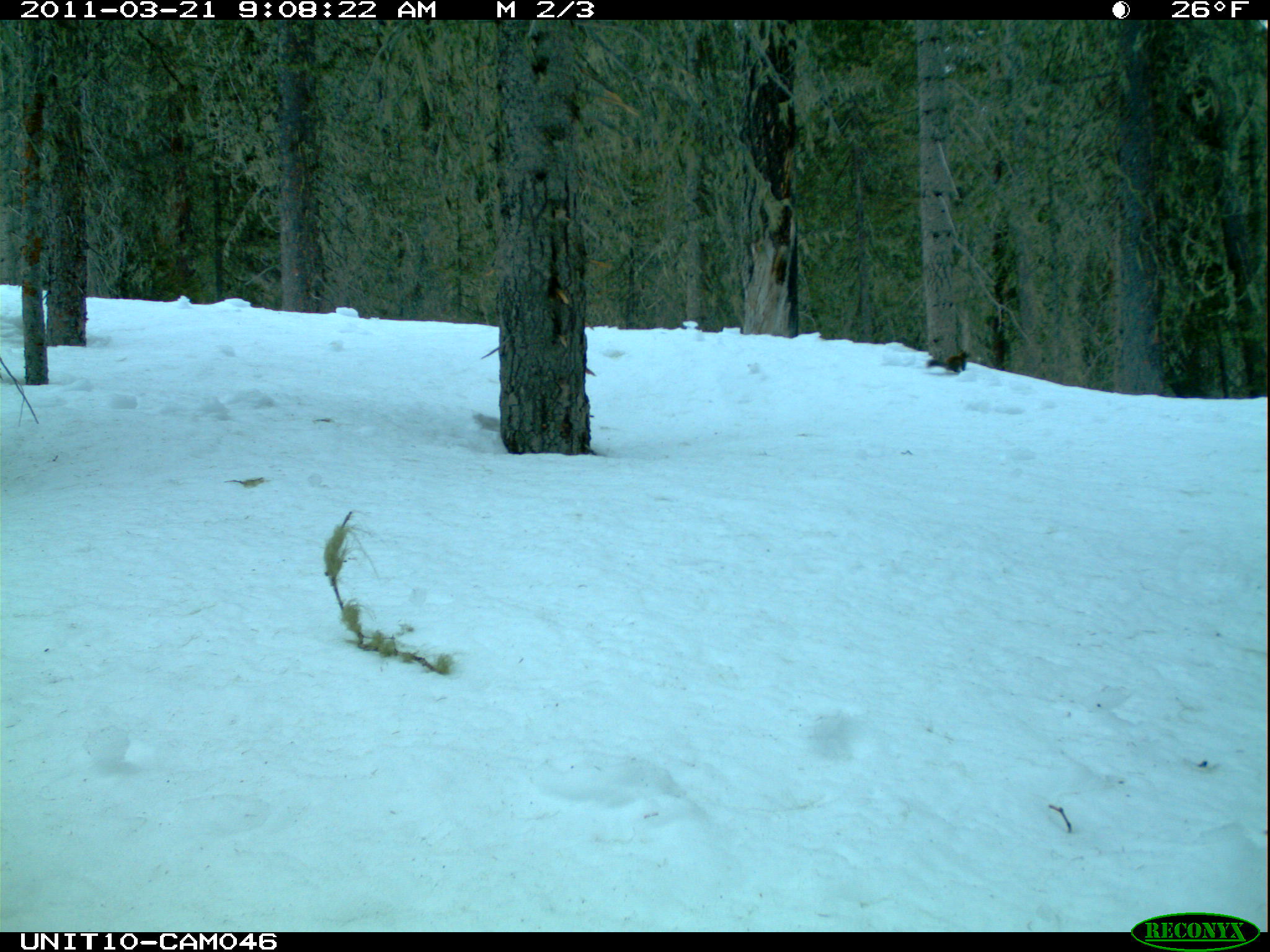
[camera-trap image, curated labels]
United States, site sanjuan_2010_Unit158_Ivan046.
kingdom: Animalia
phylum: Chordata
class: Mammalia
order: Rodentia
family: Sciuridae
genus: Tamiasciurus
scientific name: Tamiasciurus hudsonicus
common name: american red squirrel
Tamiasciurus hudsonicus (american red squirrel).